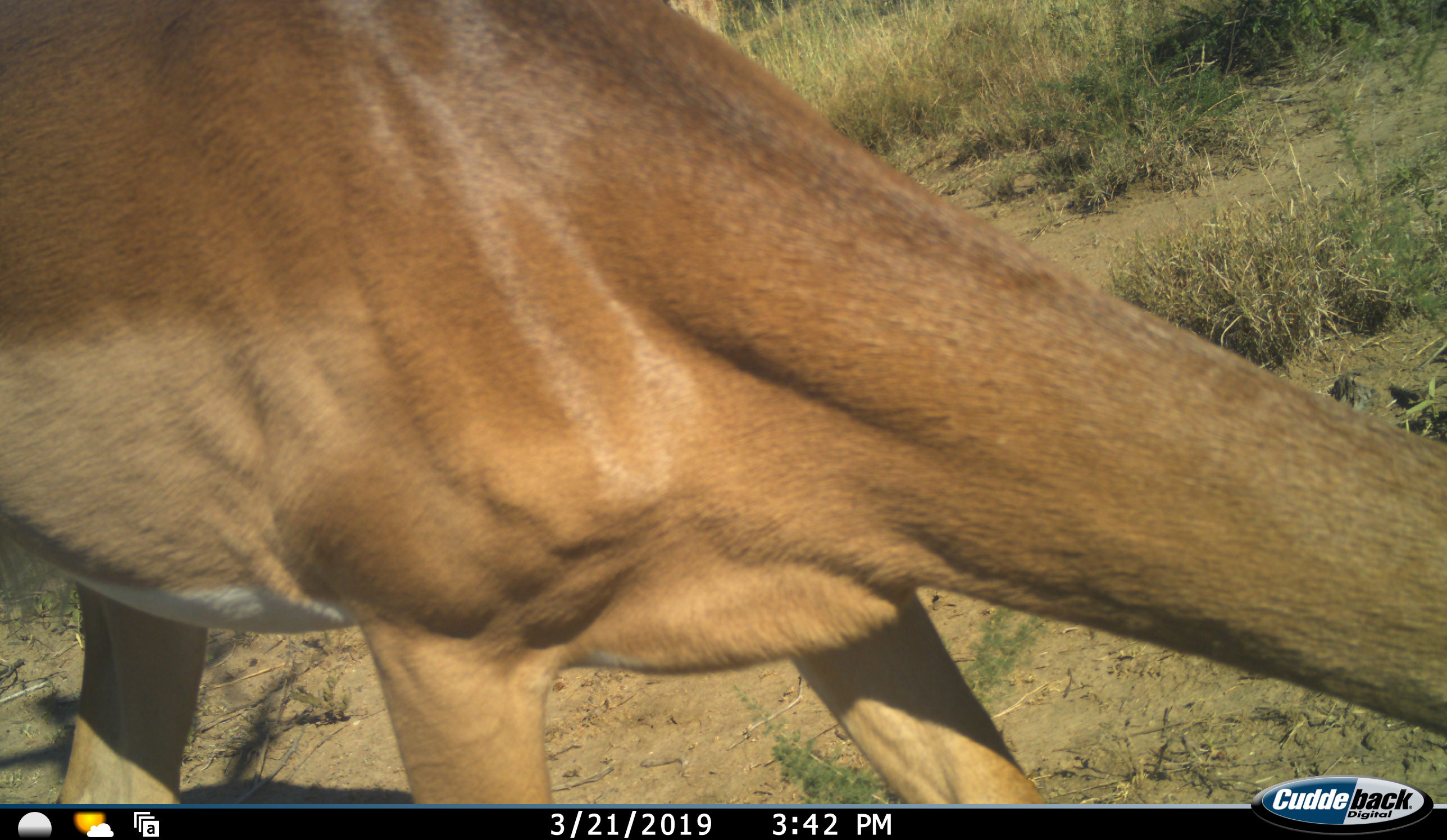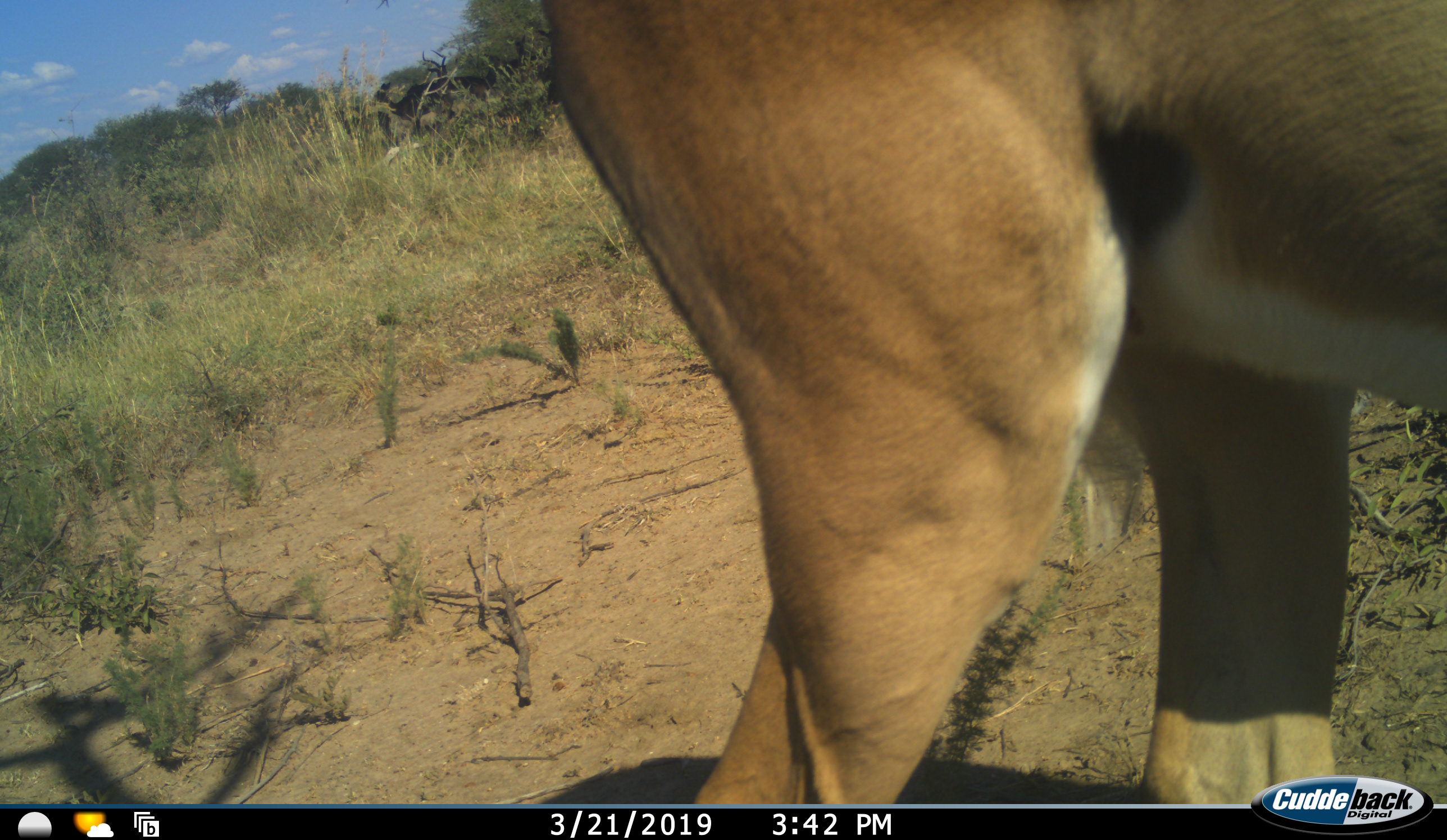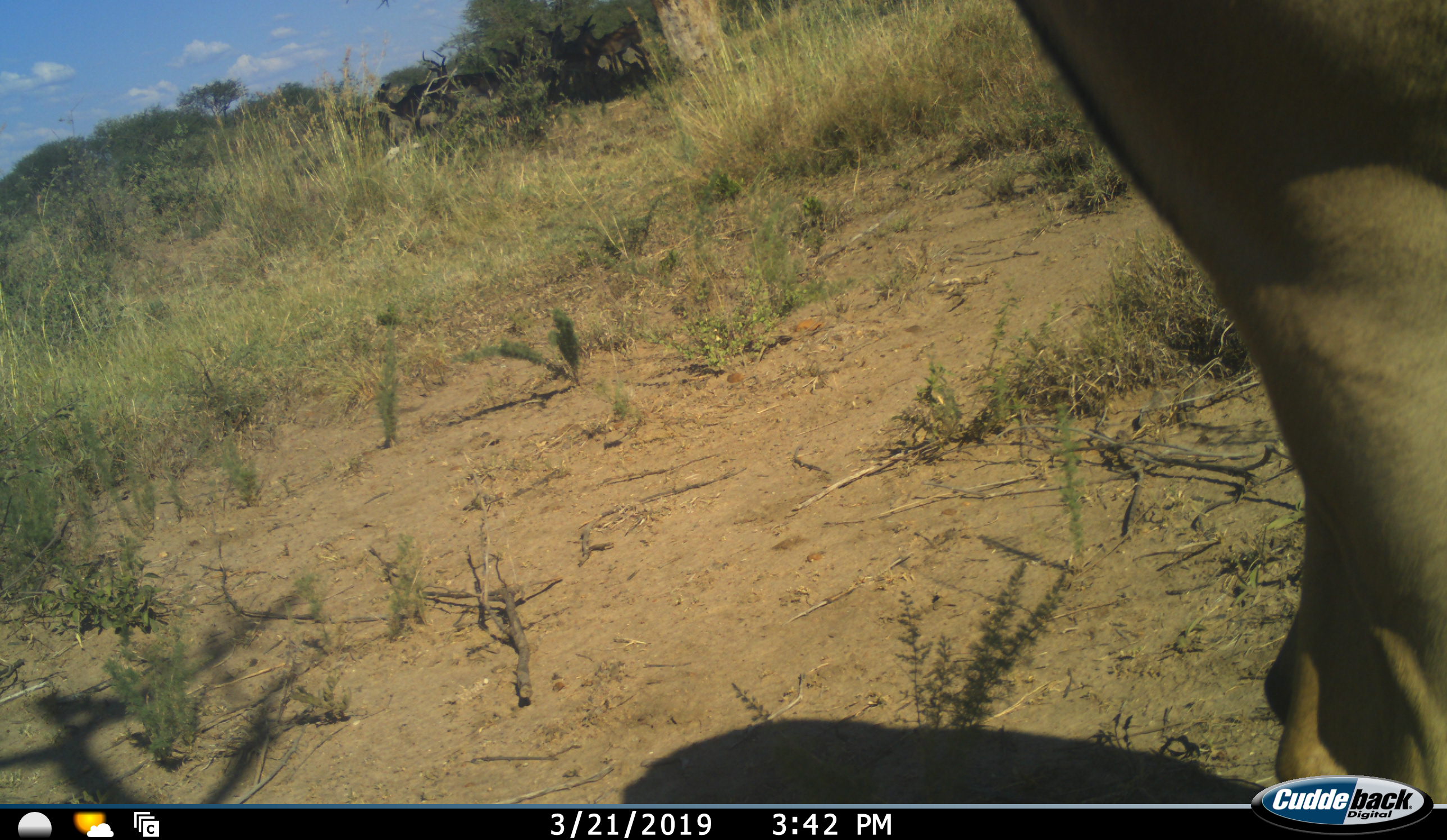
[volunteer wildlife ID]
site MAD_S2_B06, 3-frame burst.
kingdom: Animalia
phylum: Chordata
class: Mammalia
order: Artiodactyla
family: Bovidae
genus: Aepyceros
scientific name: Aepyceros melampus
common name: impala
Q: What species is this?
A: Impala (Aepyceros melampus).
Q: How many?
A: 1.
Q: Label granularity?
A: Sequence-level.